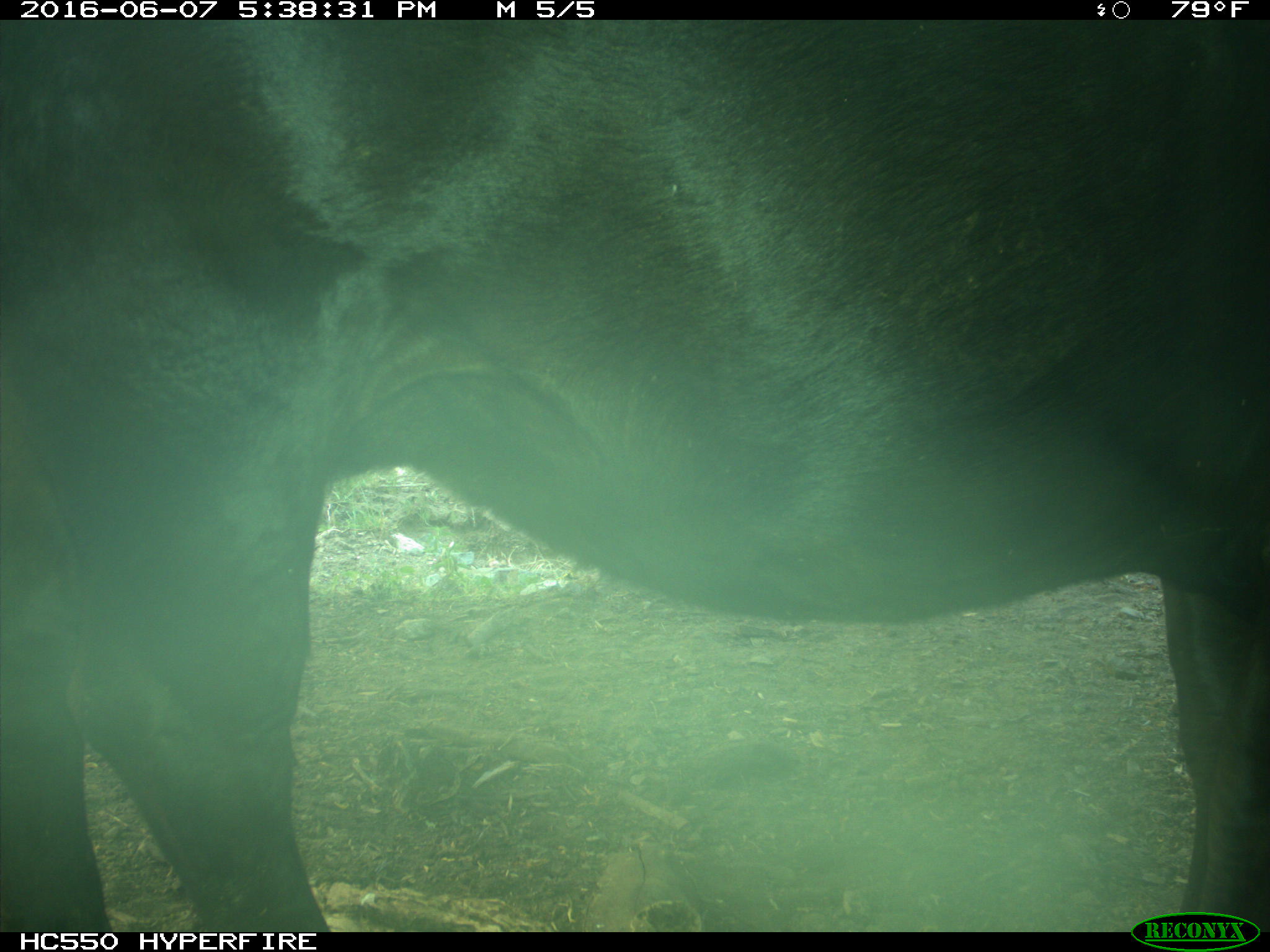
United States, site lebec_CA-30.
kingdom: Animalia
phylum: Chordata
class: Mammalia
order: Artiodactyla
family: Bovidae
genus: Bos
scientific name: Bos taurus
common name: domestic cow